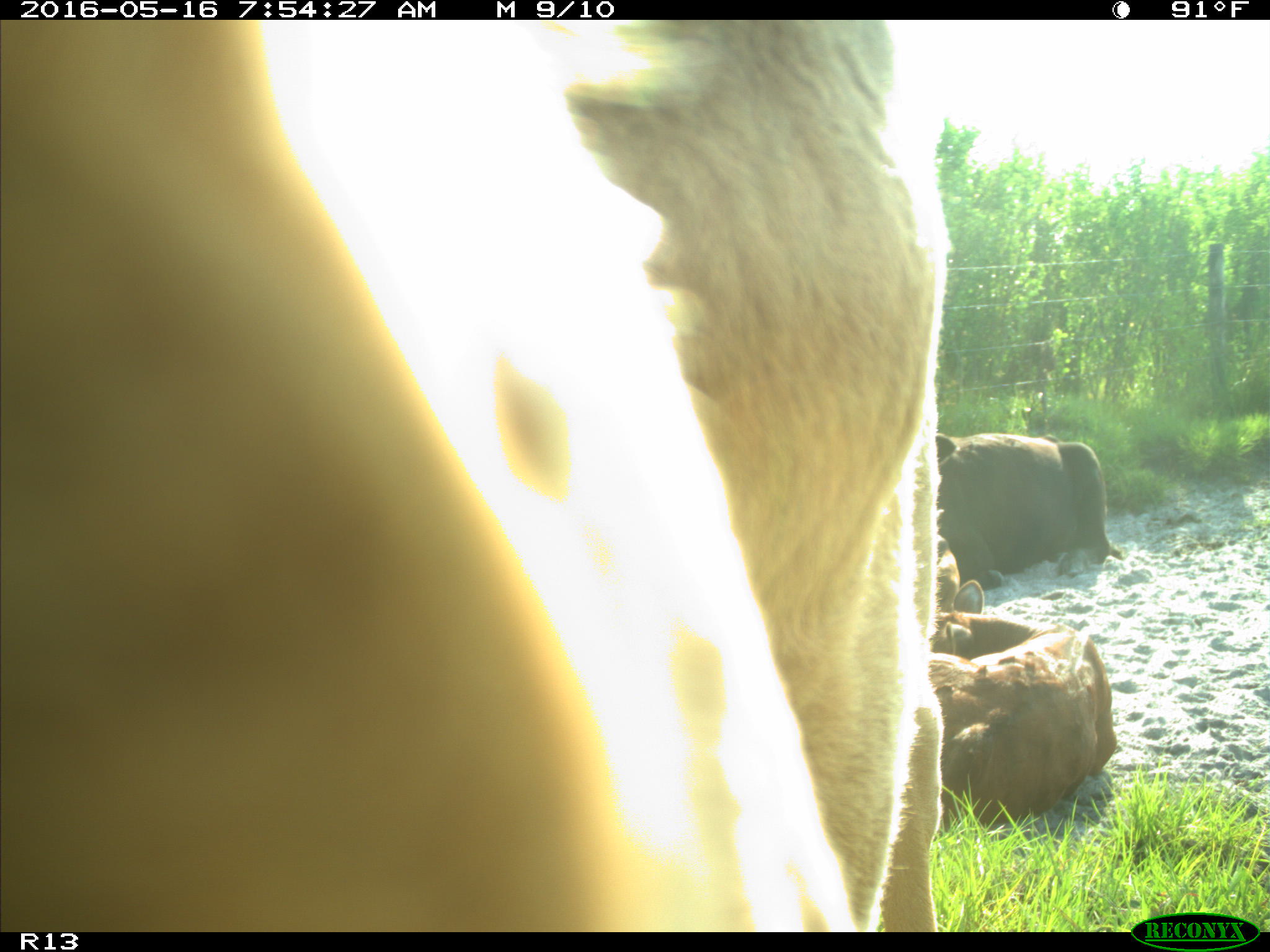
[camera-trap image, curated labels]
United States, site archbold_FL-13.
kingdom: Animalia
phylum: Chordata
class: Mammalia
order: Artiodactyla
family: Bovidae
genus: Bos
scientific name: Bos taurus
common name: domestic cow